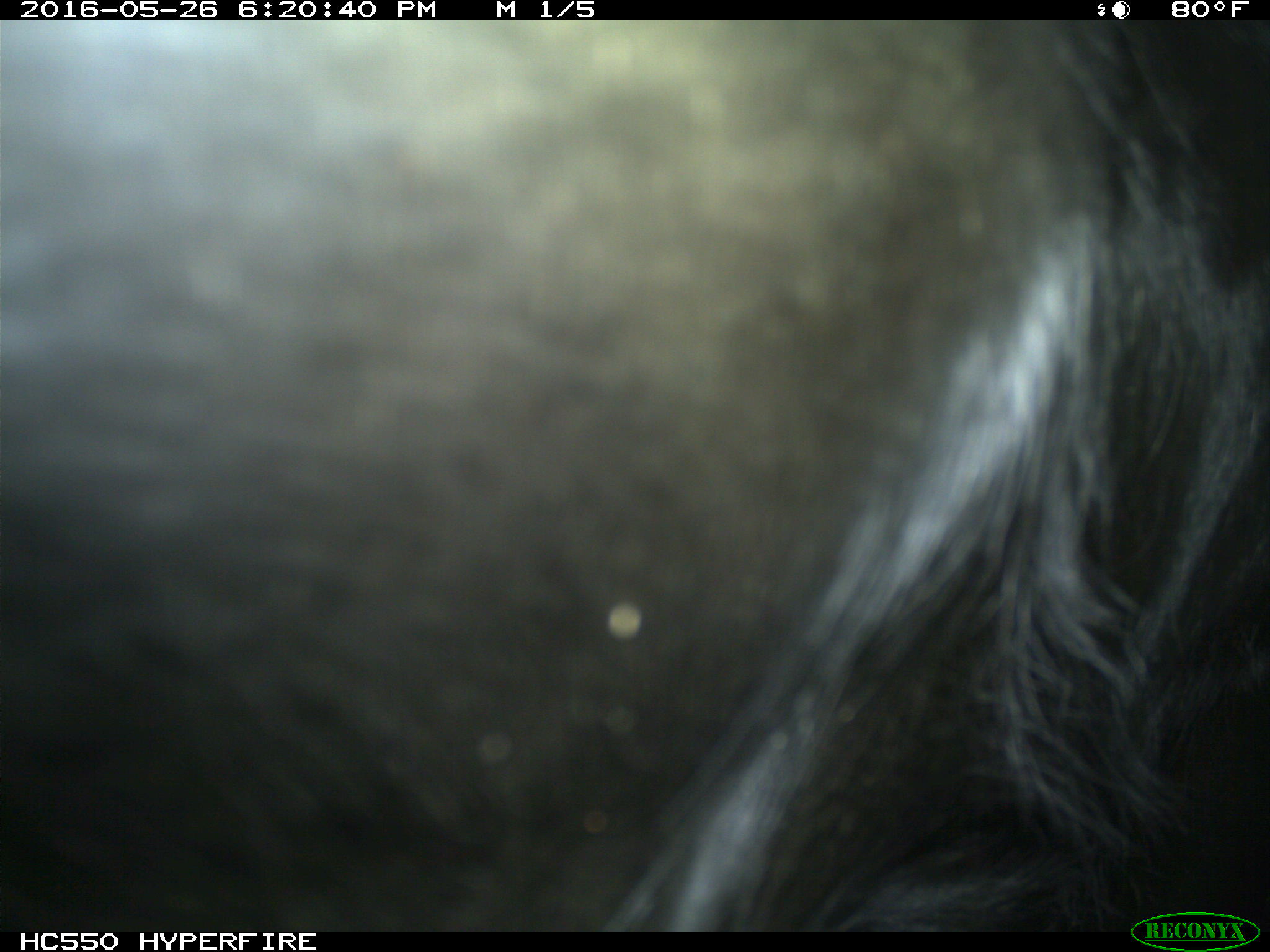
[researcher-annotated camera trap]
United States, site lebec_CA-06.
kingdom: Animalia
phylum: Chordata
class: Mammalia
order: Artiodactyla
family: Bovidae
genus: Bos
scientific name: Bos taurus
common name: domestic cow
Bos taurus (domestic cow).